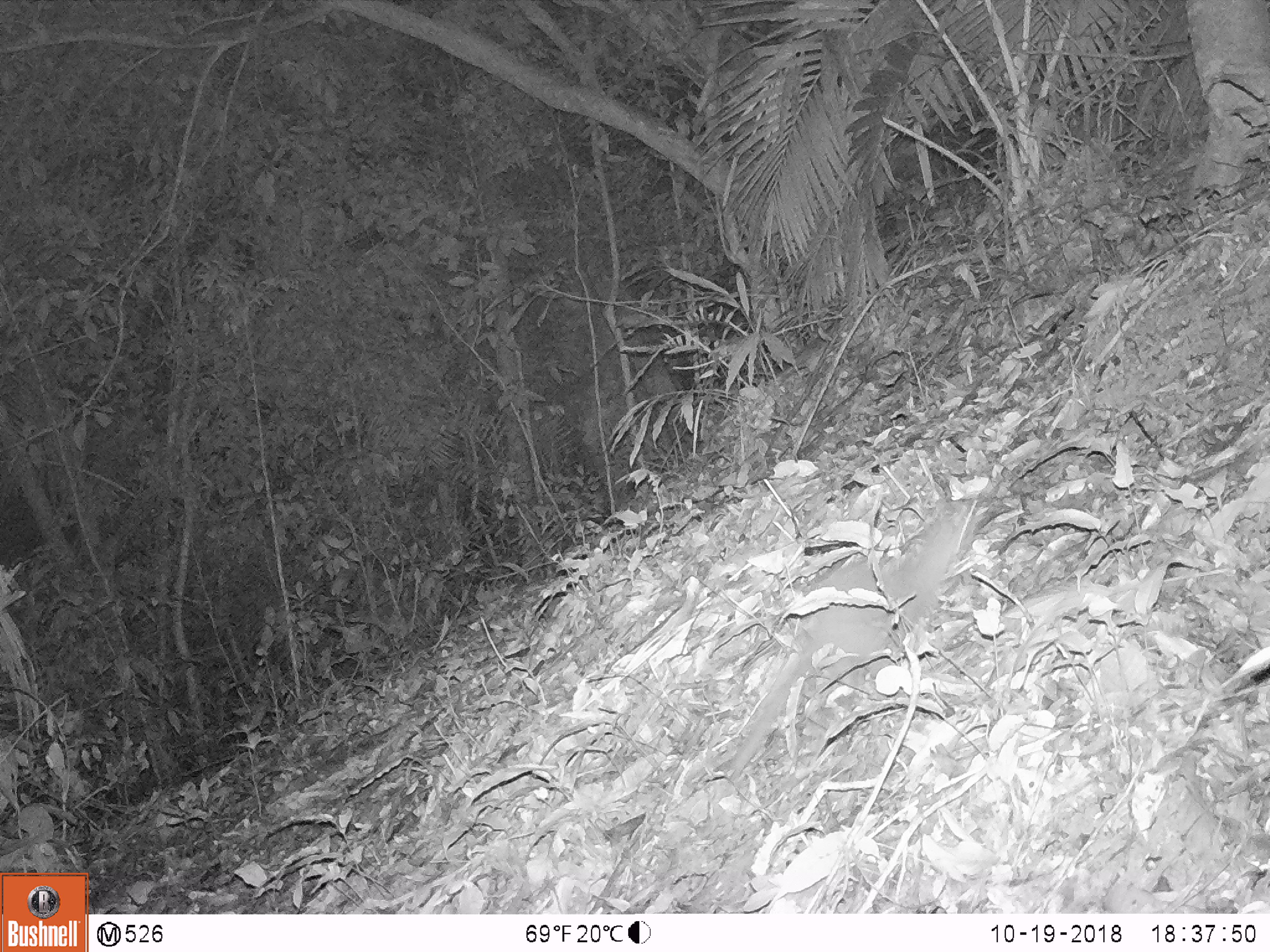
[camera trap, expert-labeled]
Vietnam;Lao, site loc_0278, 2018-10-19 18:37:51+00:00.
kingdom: Animalia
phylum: Chordata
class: Mammalia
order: Rodentia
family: Muridae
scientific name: Muridae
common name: old-world mice and rats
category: unidentified murid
Unidentified murid (old-world mice and rats) (Muridae). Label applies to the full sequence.